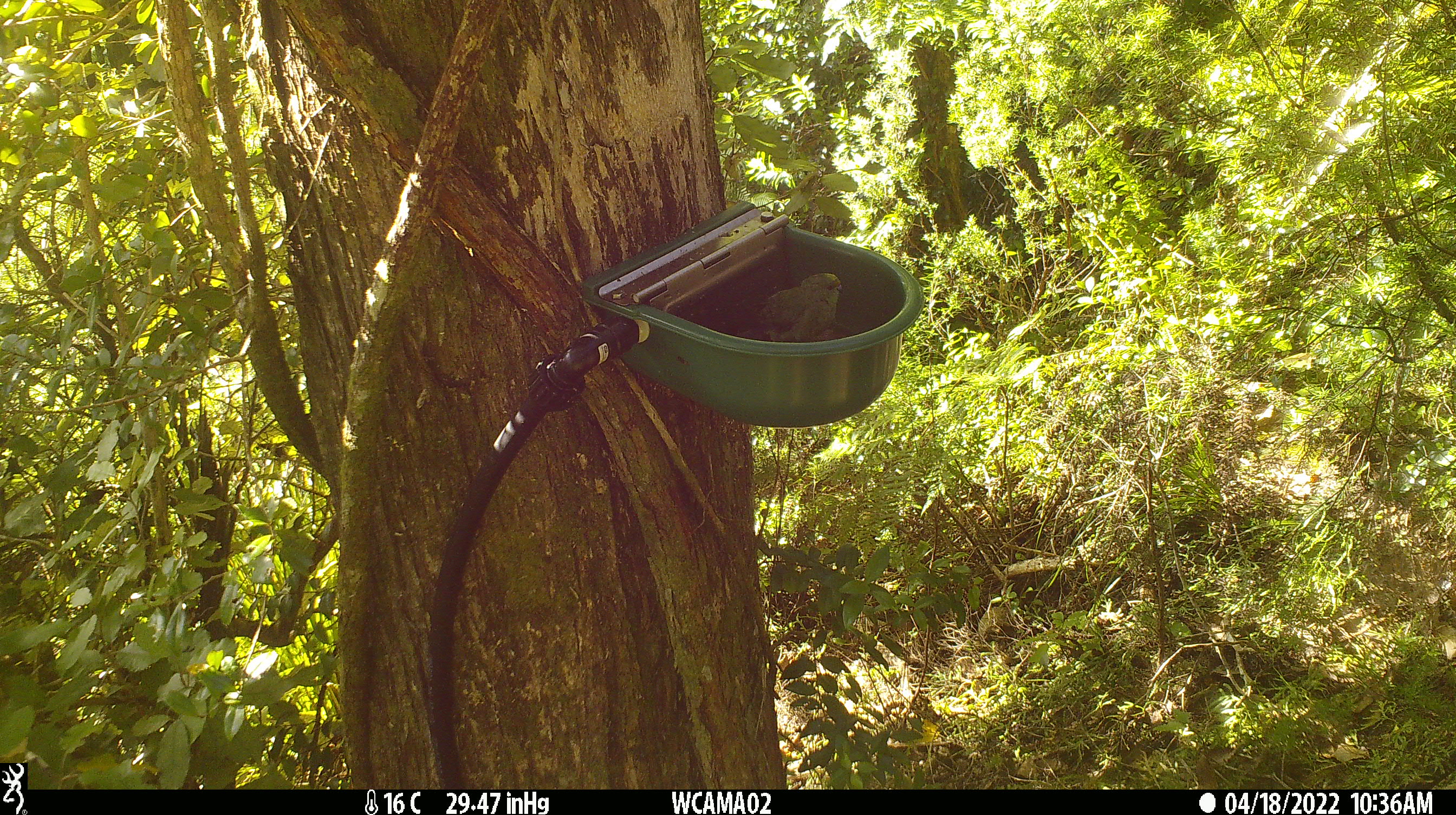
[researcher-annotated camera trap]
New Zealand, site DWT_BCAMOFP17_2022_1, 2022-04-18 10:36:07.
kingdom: Animalia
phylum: Chordata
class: Aves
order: Psittaciformes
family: Psittaculidae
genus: Cyanoramphus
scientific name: Cyanoramphus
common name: parakeet